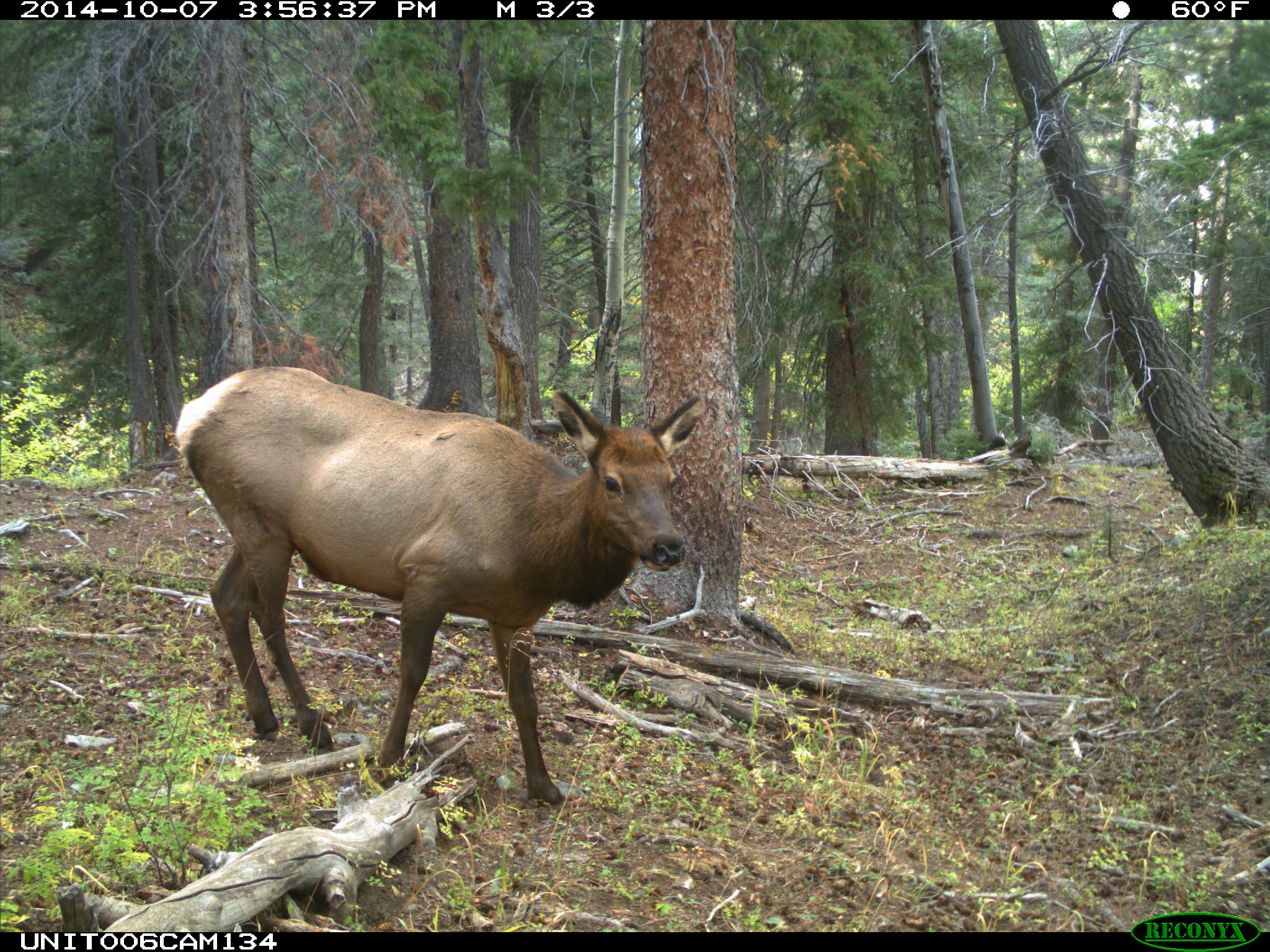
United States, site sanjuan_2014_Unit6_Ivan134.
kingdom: Animalia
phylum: Chordata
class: Mammalia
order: Artiodactyla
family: Cervidae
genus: Cervus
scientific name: Cervus elaphus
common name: red deer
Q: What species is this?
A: Cervus elaphus (red deer).